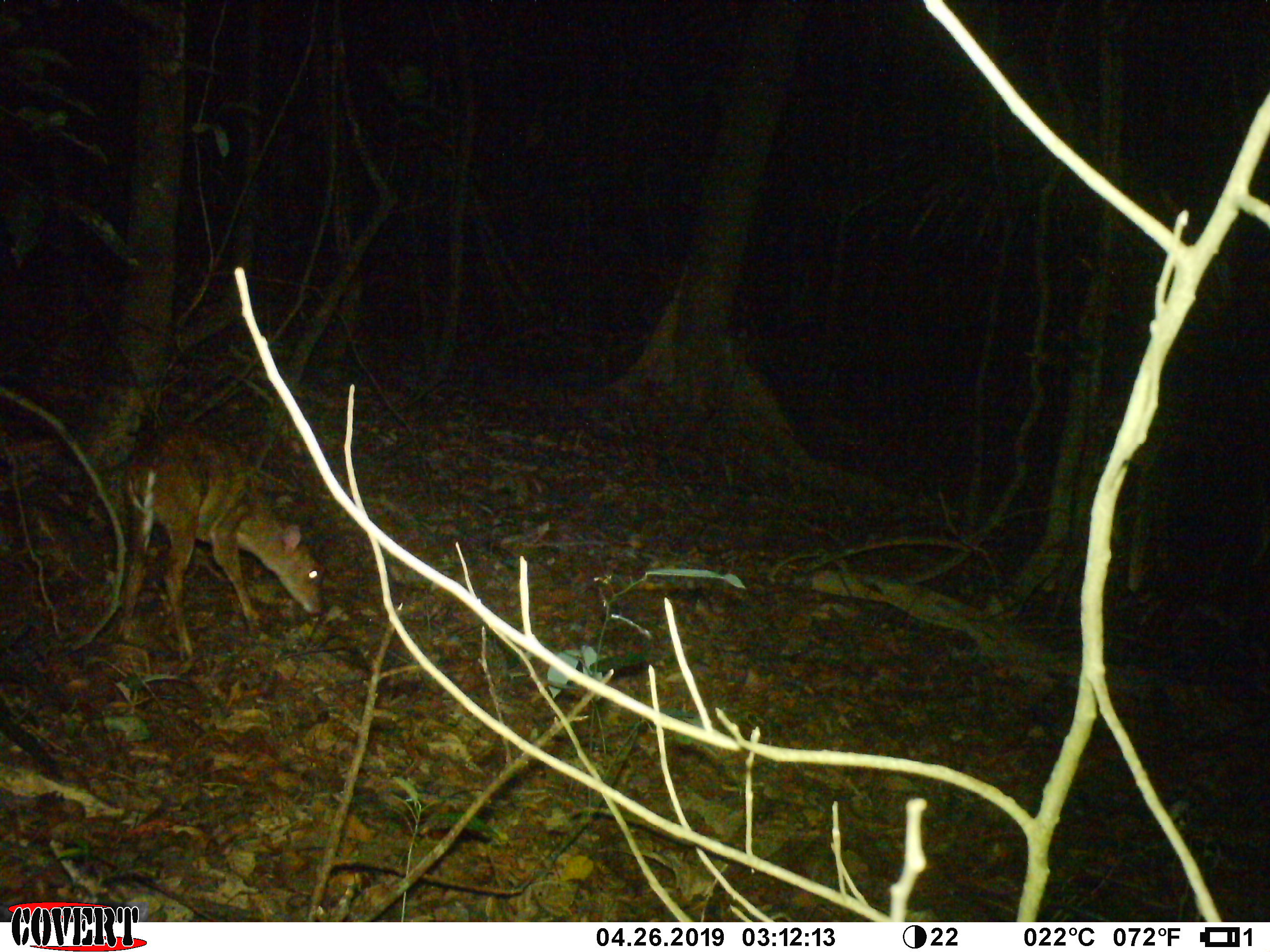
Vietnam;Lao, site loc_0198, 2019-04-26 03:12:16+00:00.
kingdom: Animalia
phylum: Chordata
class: Mammalia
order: Artiodactyla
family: Cervidae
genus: Muntiacus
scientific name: Muntiacus vuquangensis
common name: large-antlered muntjac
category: large antlered muntjac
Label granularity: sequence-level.